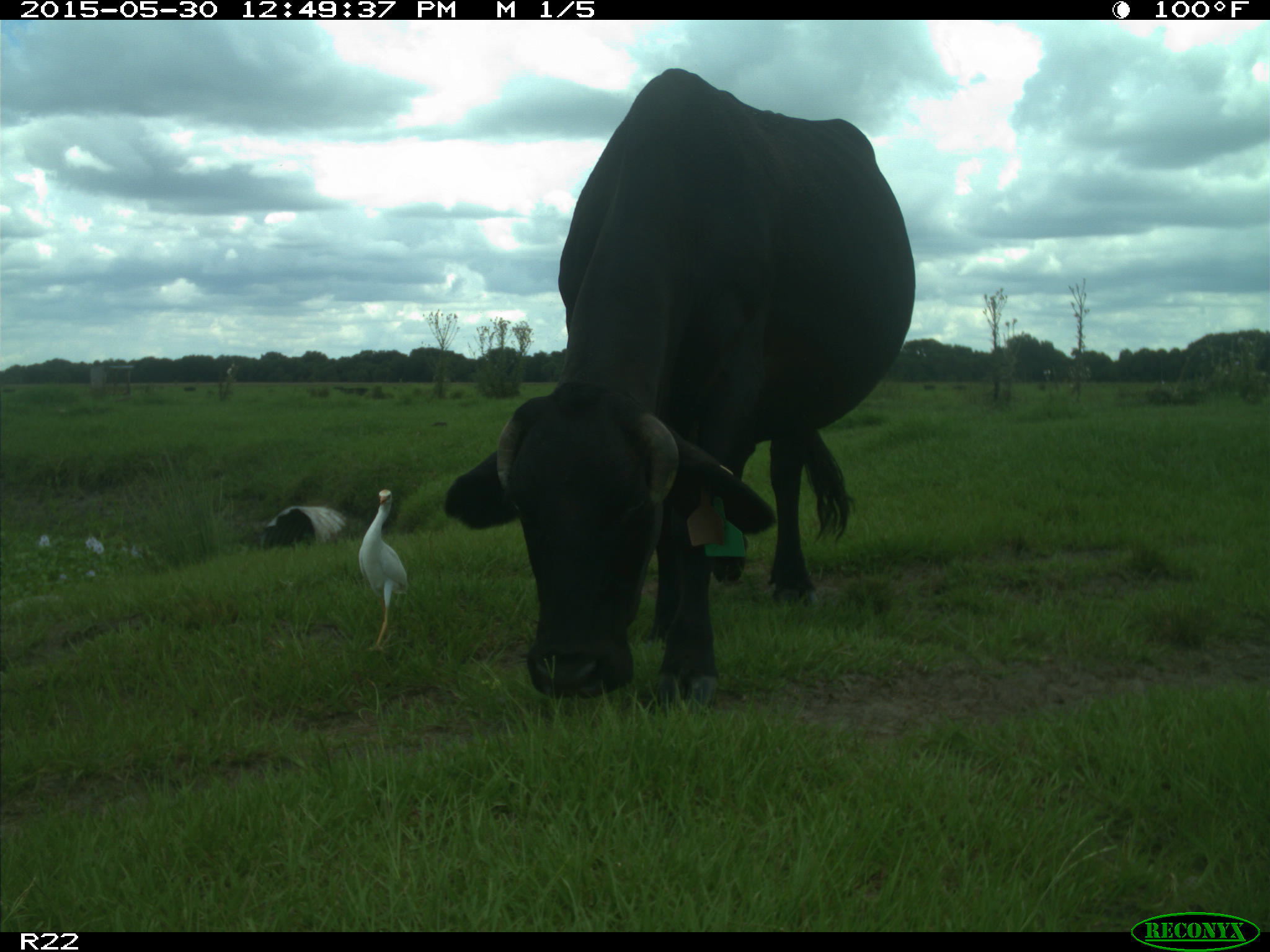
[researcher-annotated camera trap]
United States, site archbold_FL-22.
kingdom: Animalia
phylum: Chordata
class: Mammalia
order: Artiodactyla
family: Bovidae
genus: Bos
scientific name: Bos taurus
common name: domestic cow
Bos taurus (domestic cow).